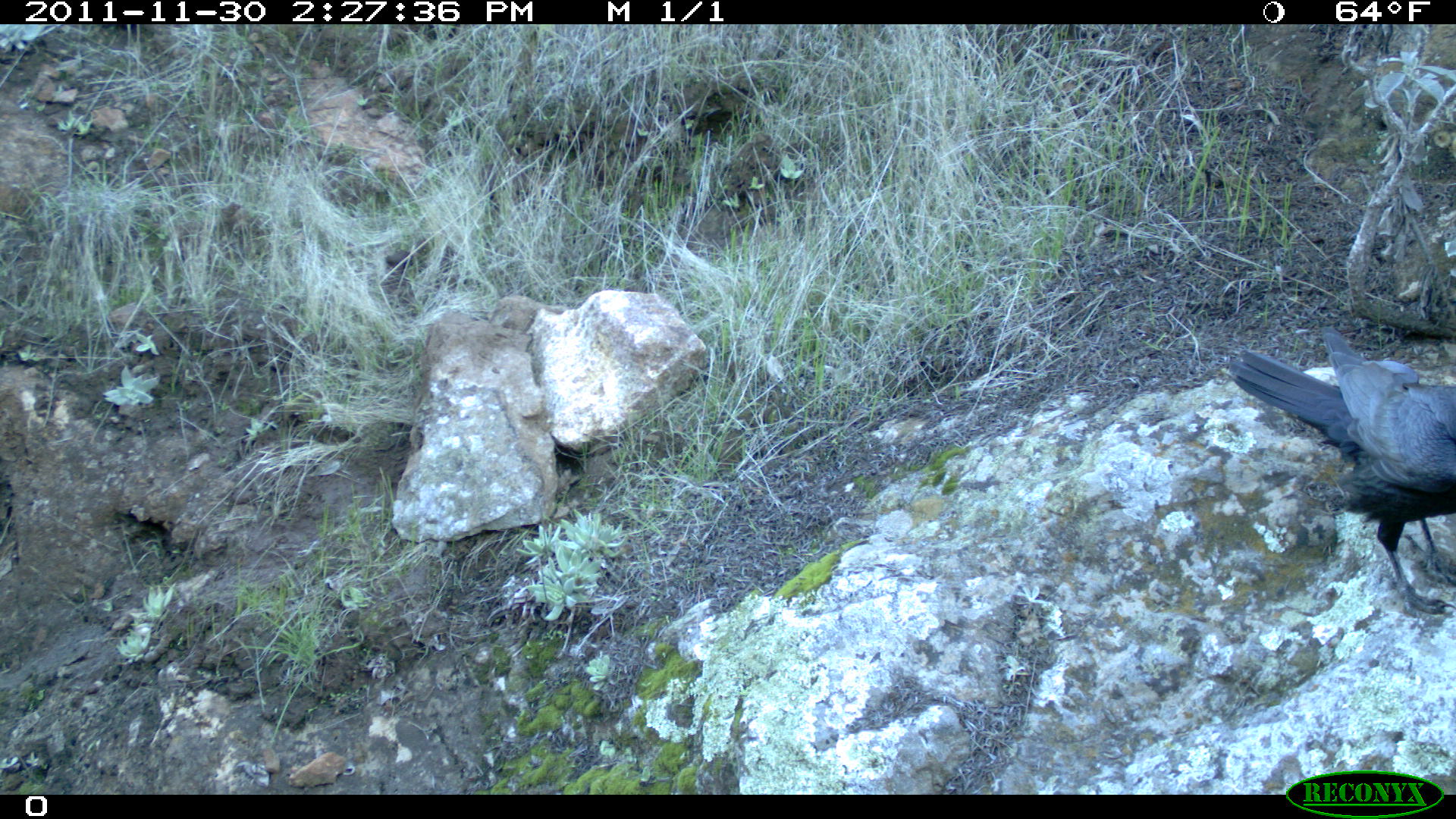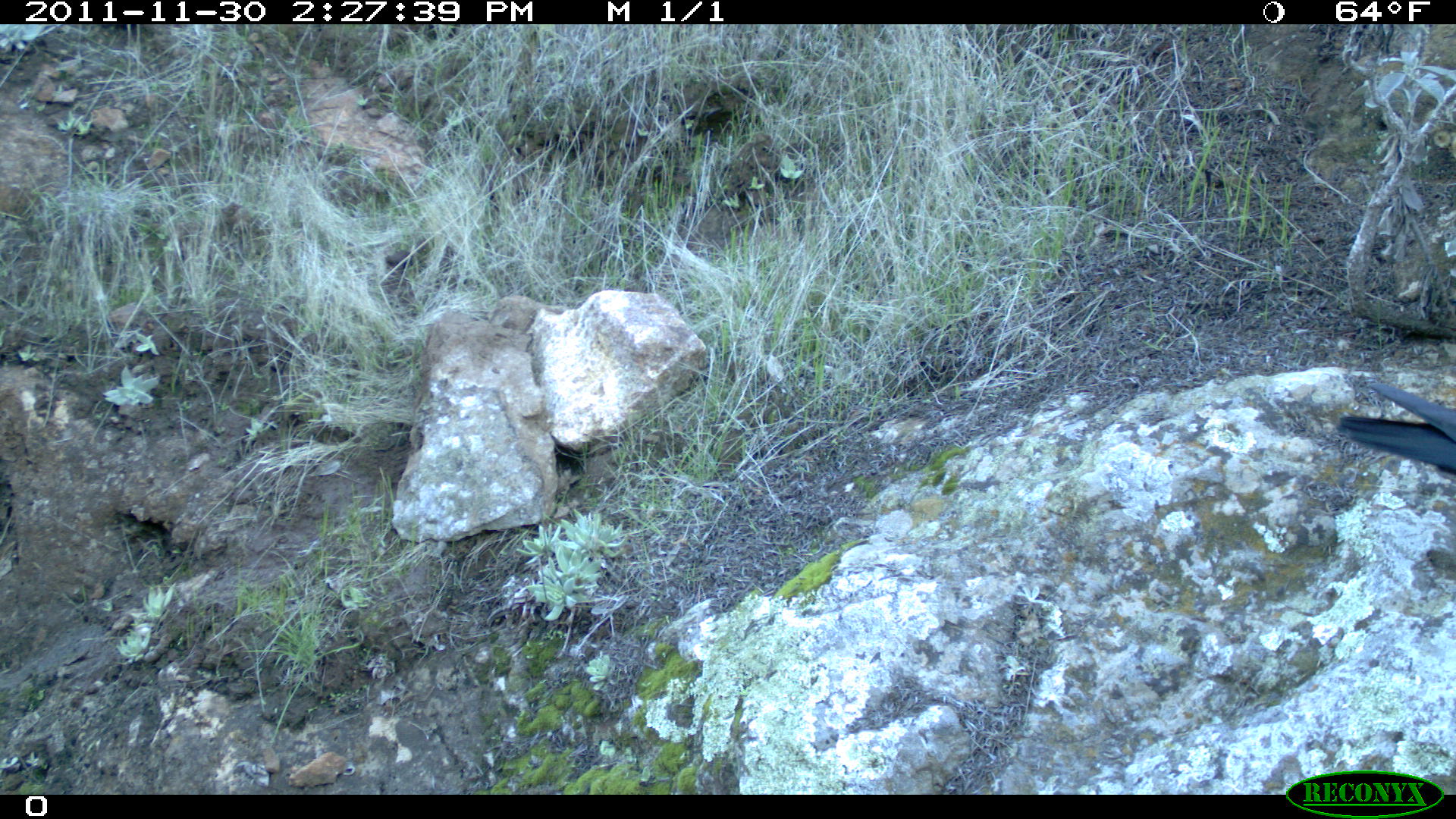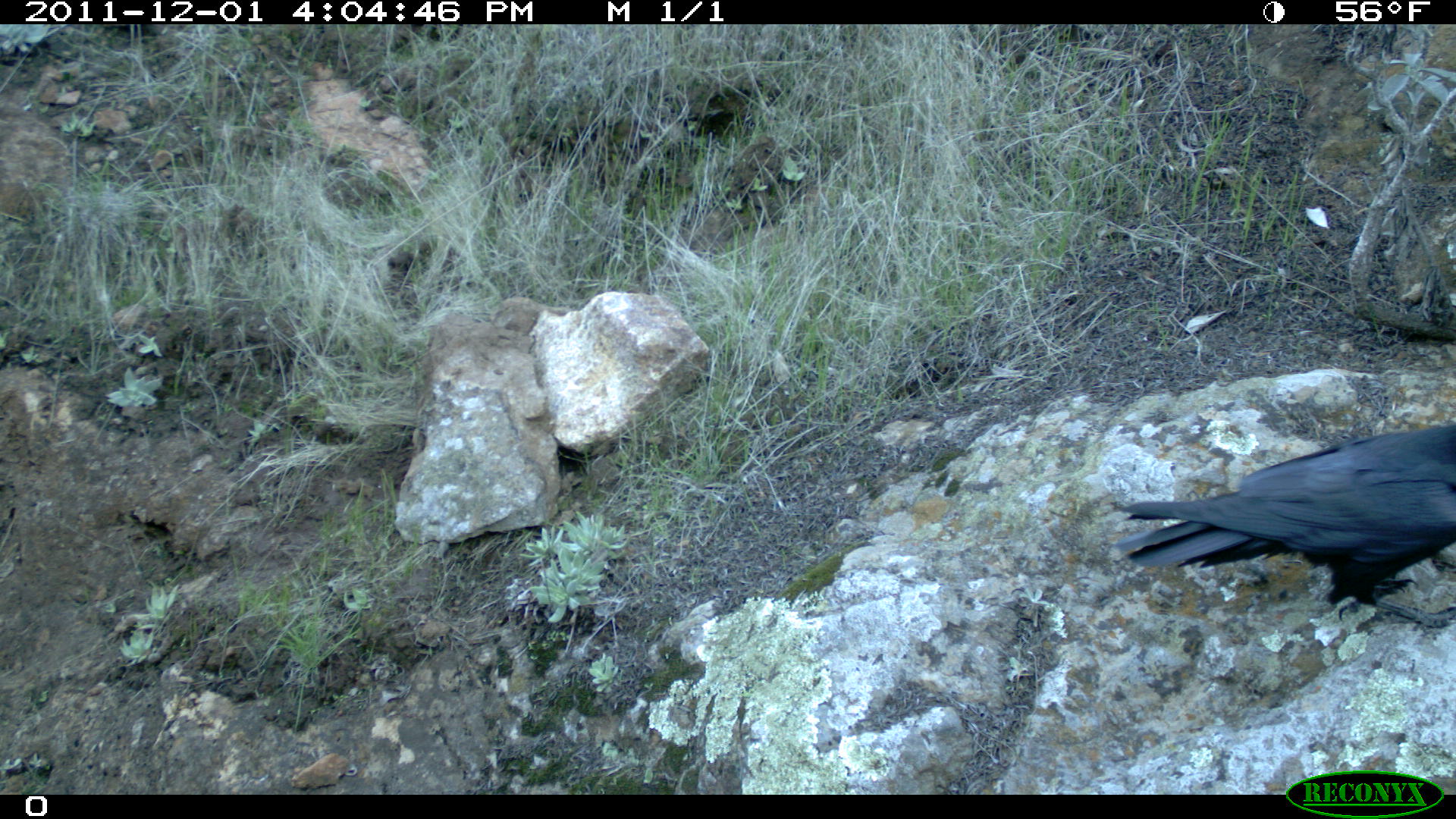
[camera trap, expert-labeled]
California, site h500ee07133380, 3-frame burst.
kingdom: Animalia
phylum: Chordata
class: Aves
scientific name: Aves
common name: bird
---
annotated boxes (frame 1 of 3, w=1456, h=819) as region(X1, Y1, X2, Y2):
bird: region(1227, 325, 1454, 617)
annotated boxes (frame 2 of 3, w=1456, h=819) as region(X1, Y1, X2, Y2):
bird: region(1336, 383, 1455, 476)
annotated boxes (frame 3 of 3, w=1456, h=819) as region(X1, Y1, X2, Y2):
bird: region(1113, 424, 1455, 636)